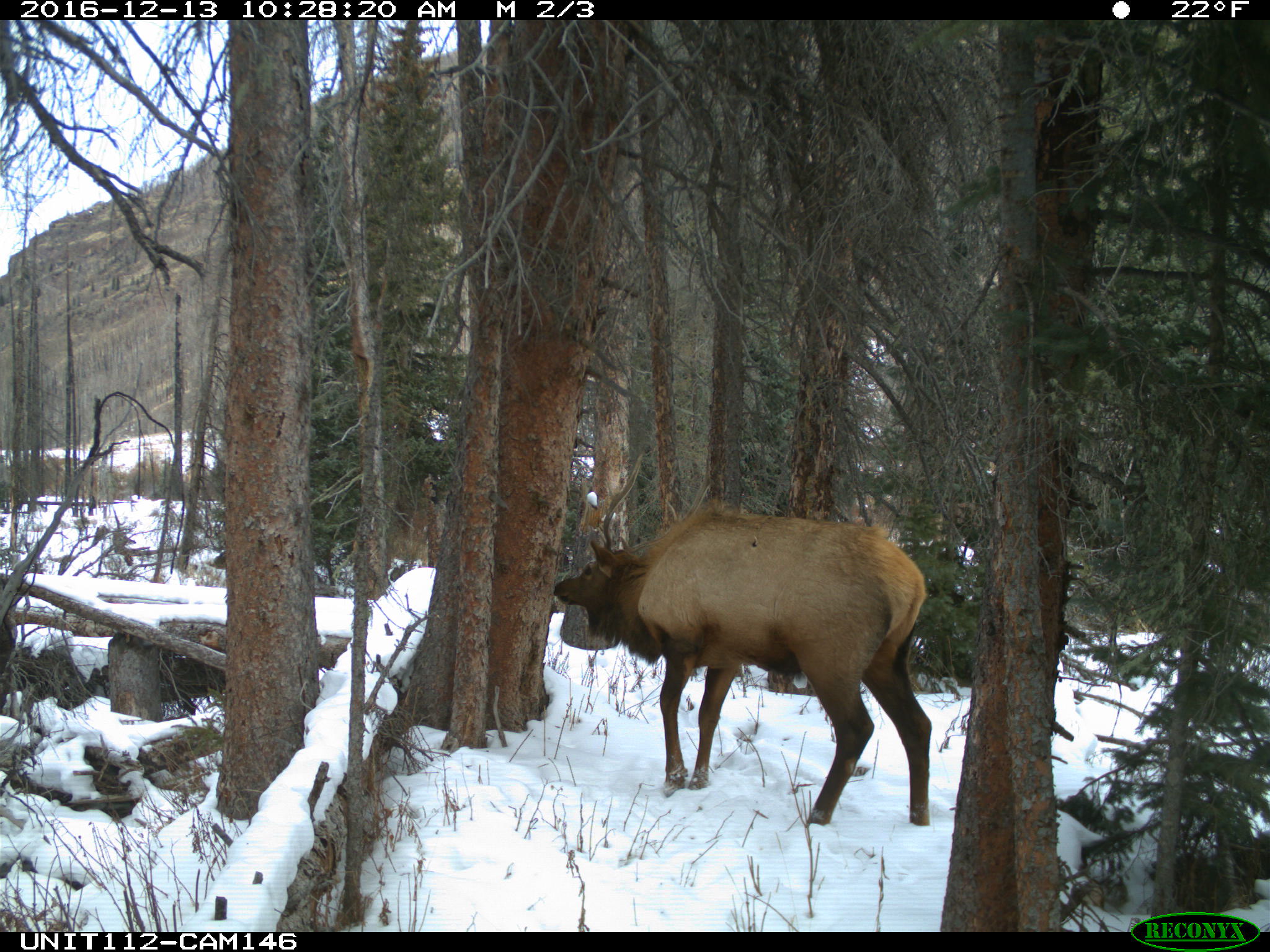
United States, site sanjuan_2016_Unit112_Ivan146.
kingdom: Animalia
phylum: Chordata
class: Mammalia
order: Artiodactyla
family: Cervidae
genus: Cervus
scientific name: Cervus elaphus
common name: red deer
Cervus elaphus (red deer).